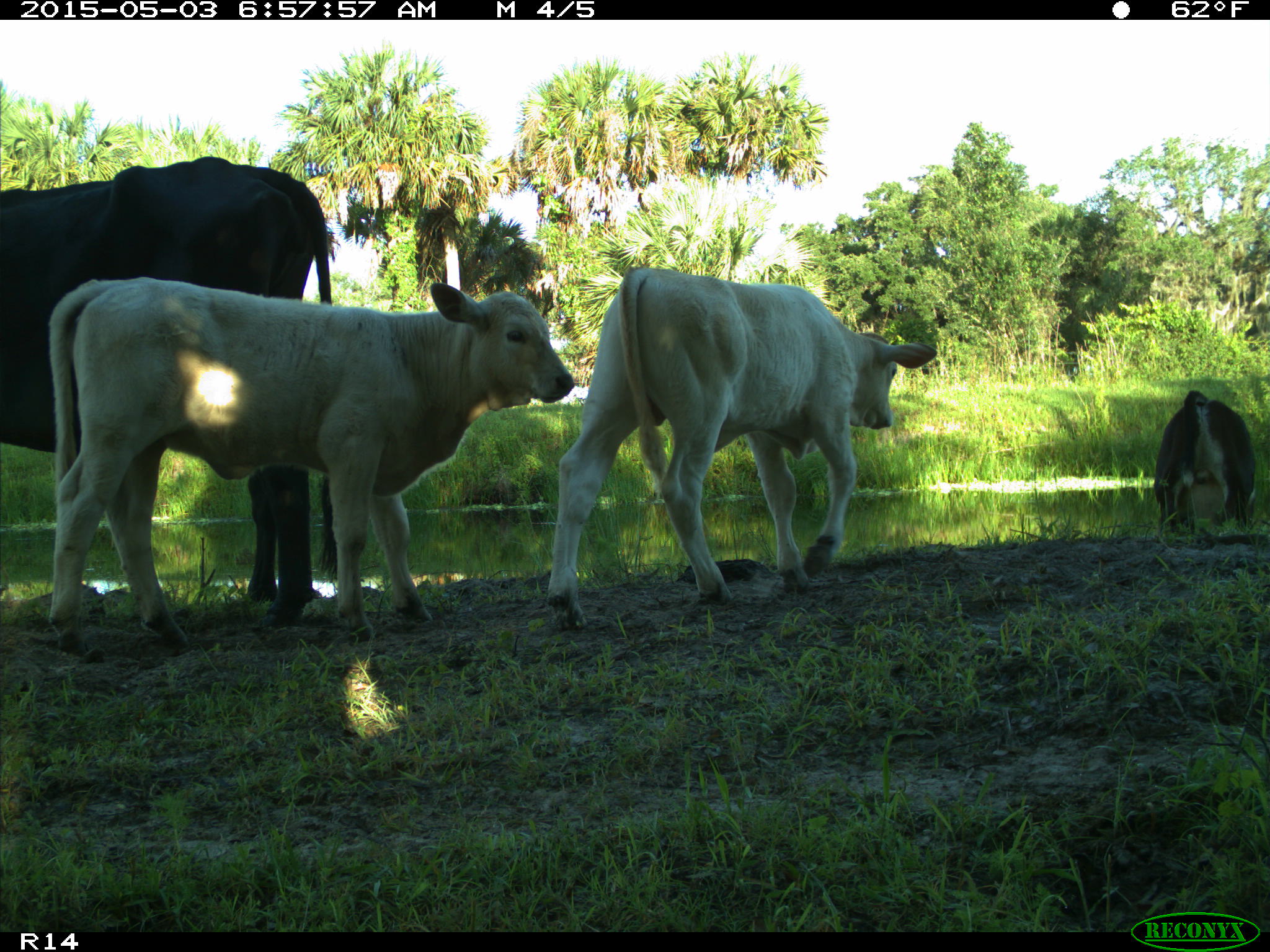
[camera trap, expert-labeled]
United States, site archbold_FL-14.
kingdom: Animalia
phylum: Chordata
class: Mammalia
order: Artiodactyla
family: Bovidae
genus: Bos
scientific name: Bos taurus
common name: domestic cow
Bos taurus (domestic cow).